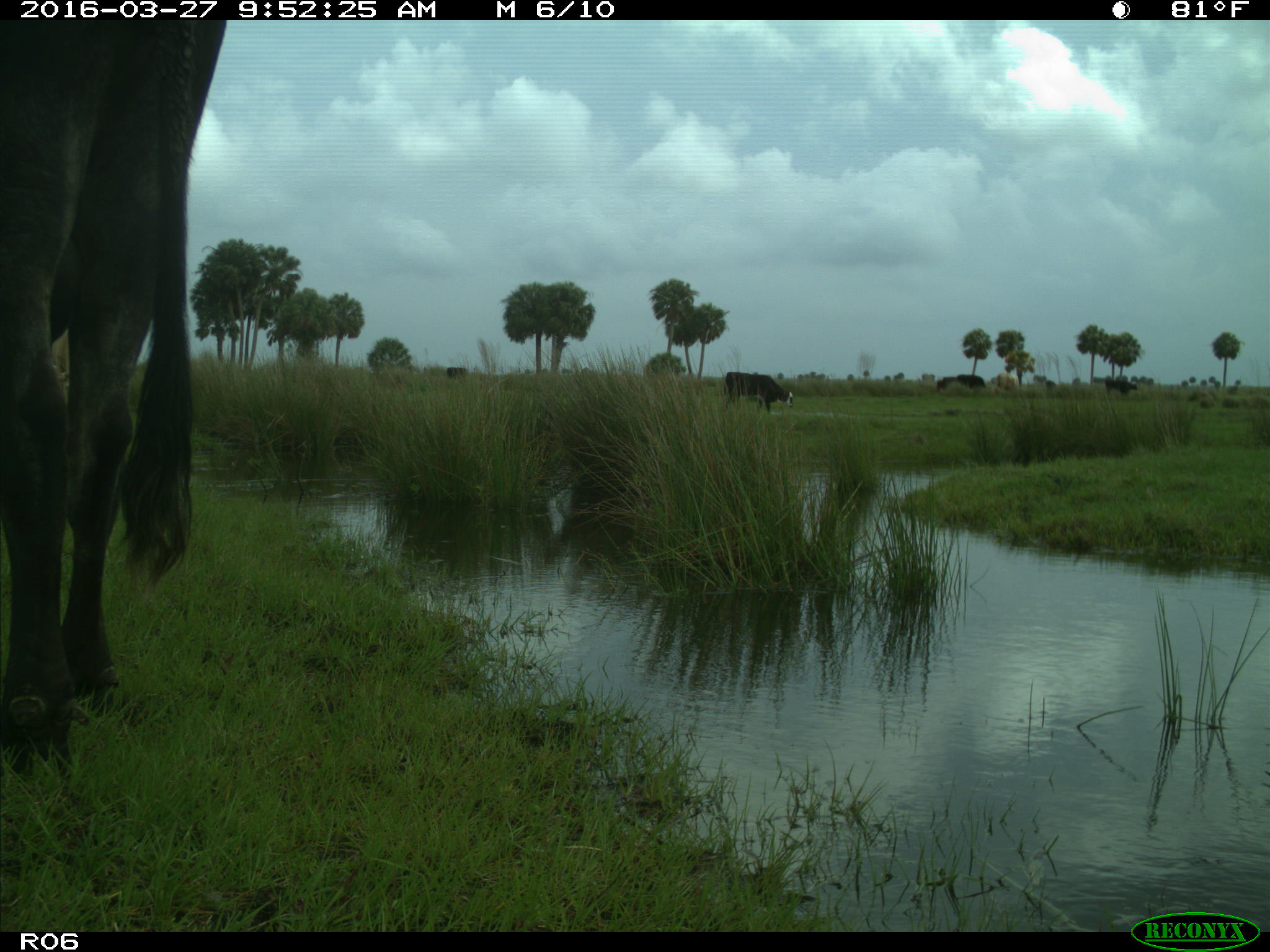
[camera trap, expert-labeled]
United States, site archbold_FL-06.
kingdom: Animalia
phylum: Chordata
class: Mammalia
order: Artiodactyla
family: Bovidae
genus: Bos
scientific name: Bos taurus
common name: domestic cow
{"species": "Bos taurus (domestic cow)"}